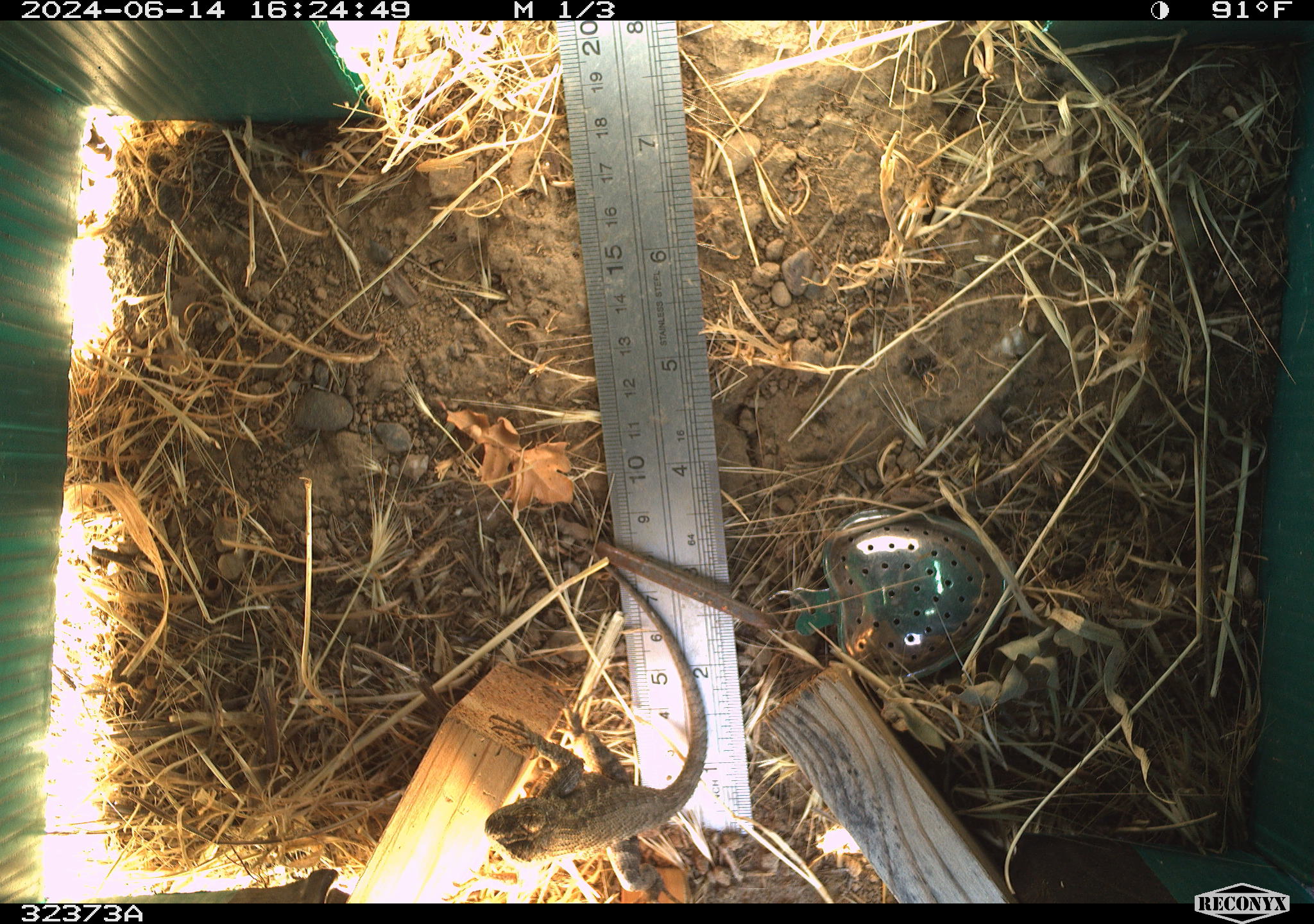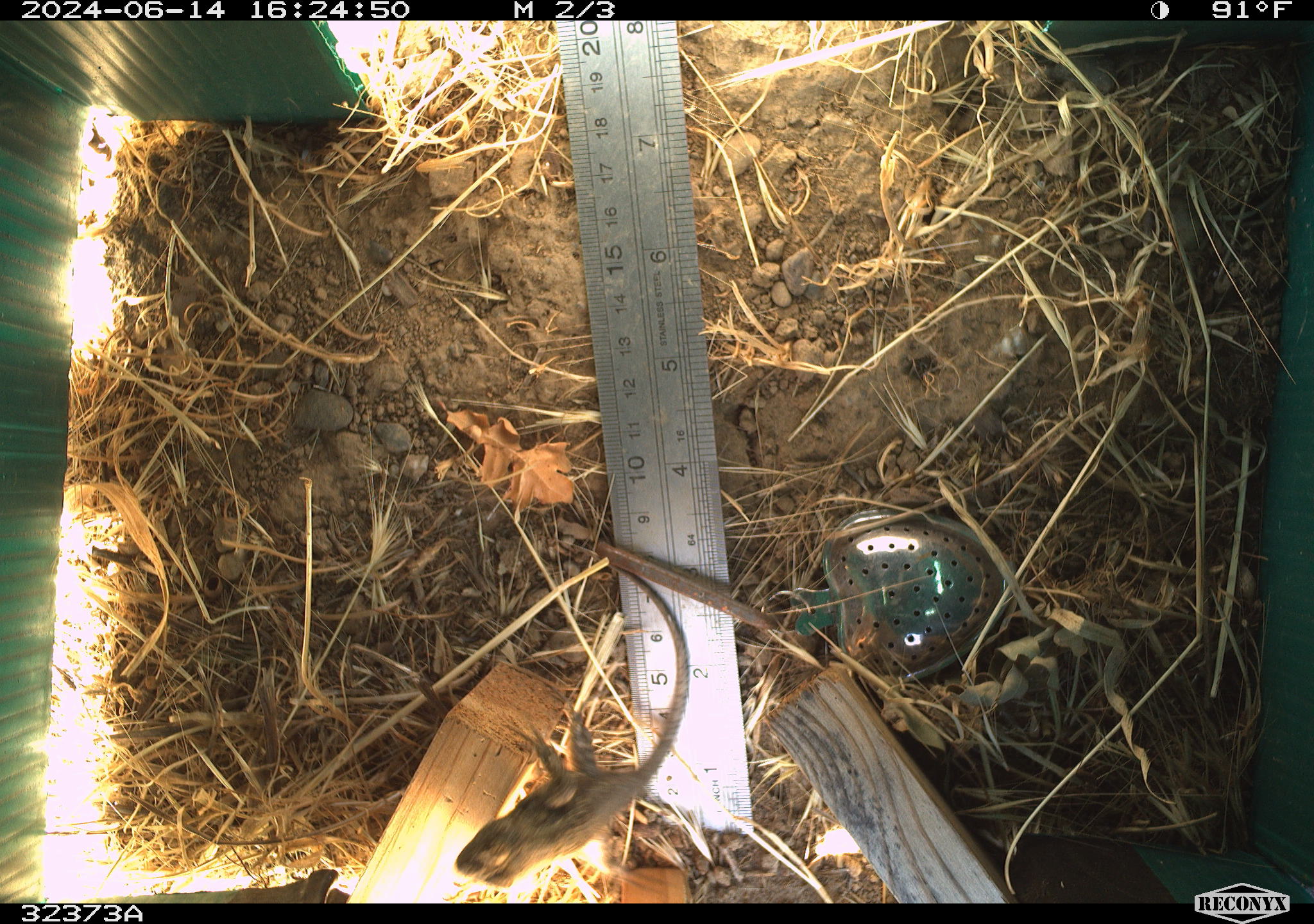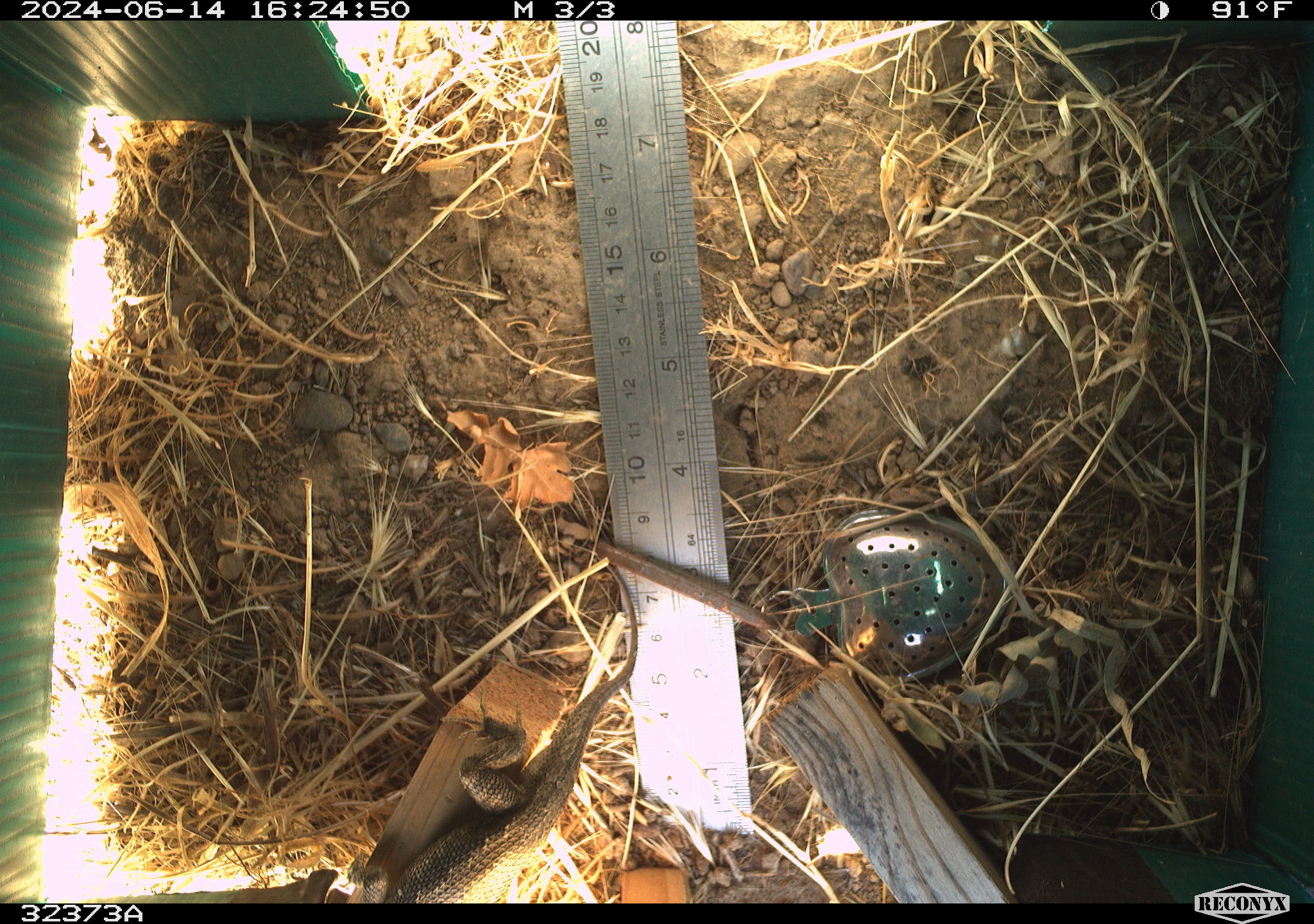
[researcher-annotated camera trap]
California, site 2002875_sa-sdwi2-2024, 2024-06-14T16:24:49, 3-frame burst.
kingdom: Animalia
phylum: Chordata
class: Reptilia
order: Squamata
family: Phrynosomatidae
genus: Sceloporus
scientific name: Sceloporus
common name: spiny lizards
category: sceloporus species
Sceloporus species (spiny lizards) (Sceloporus).